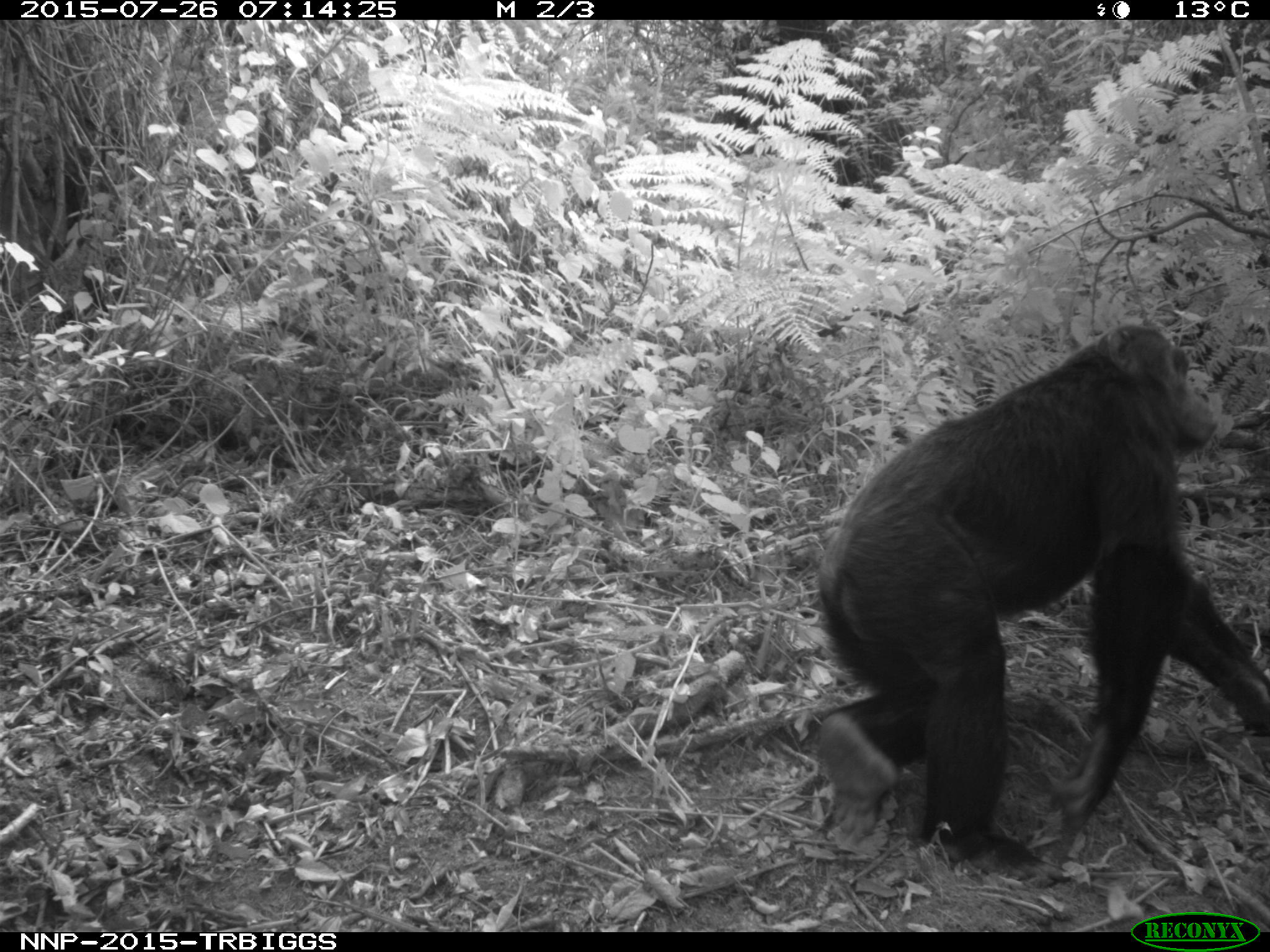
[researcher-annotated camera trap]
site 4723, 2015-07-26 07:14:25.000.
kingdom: Animalia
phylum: Chordata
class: Mammalia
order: Primates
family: Hominidae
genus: Pan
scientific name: Pan troglodytes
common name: chimpanzee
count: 1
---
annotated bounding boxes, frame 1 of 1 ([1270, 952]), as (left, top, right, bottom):
pan troglodytes: (811, 320, 1268, 894)